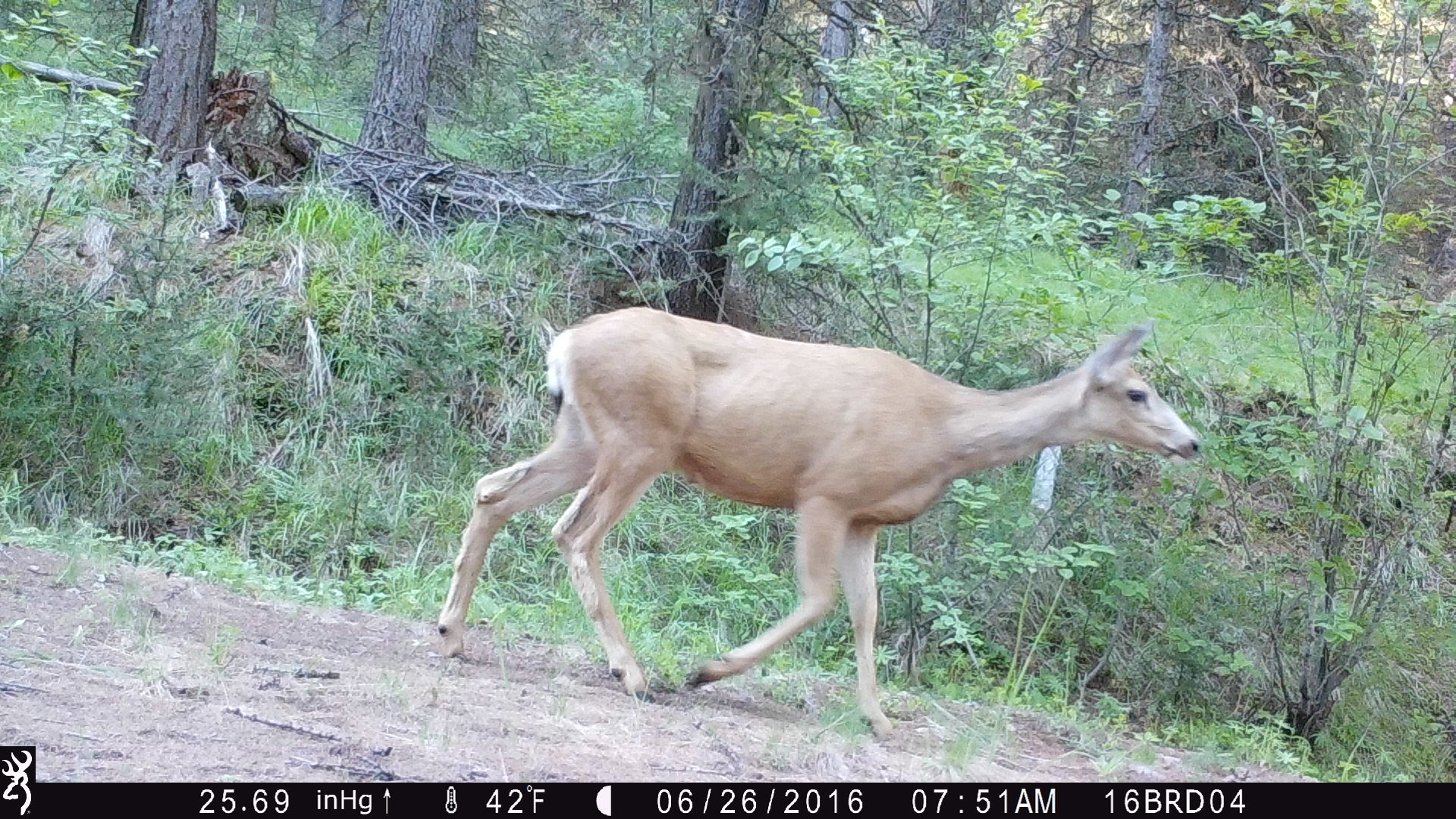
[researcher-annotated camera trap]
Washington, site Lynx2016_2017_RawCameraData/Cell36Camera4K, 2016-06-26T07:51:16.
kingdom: Animalia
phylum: Chordata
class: Mammalia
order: Artiodactyla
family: Cervidae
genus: Odocoileus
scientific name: Odocoileus hemionus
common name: mule deer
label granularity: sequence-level